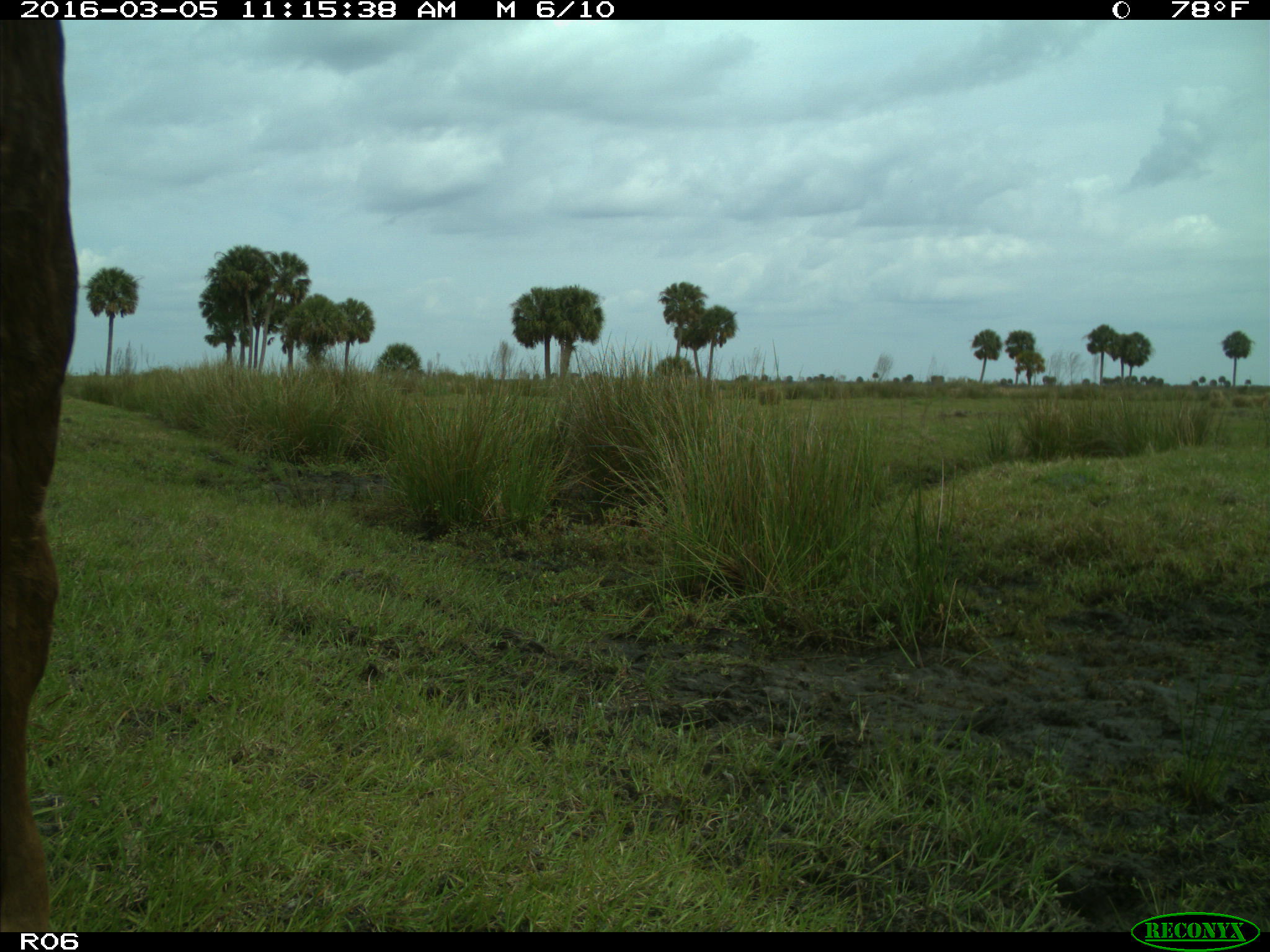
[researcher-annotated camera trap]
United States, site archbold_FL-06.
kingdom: Animalia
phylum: Chordata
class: Mammalia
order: Artiodactyla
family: Bovidae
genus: Bos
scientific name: Bos taurus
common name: domestic cow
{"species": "Bos taurus (domestic cow)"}